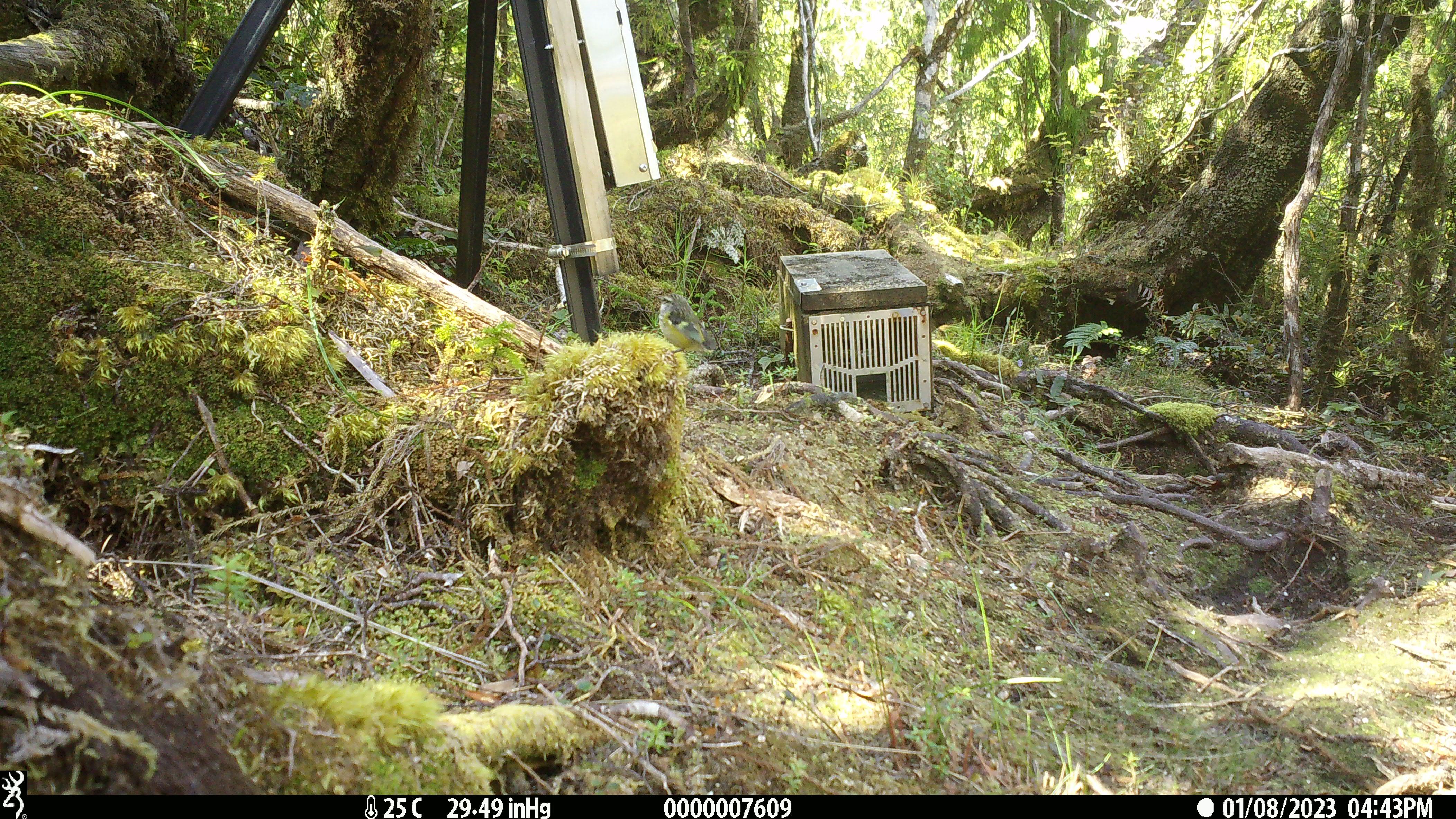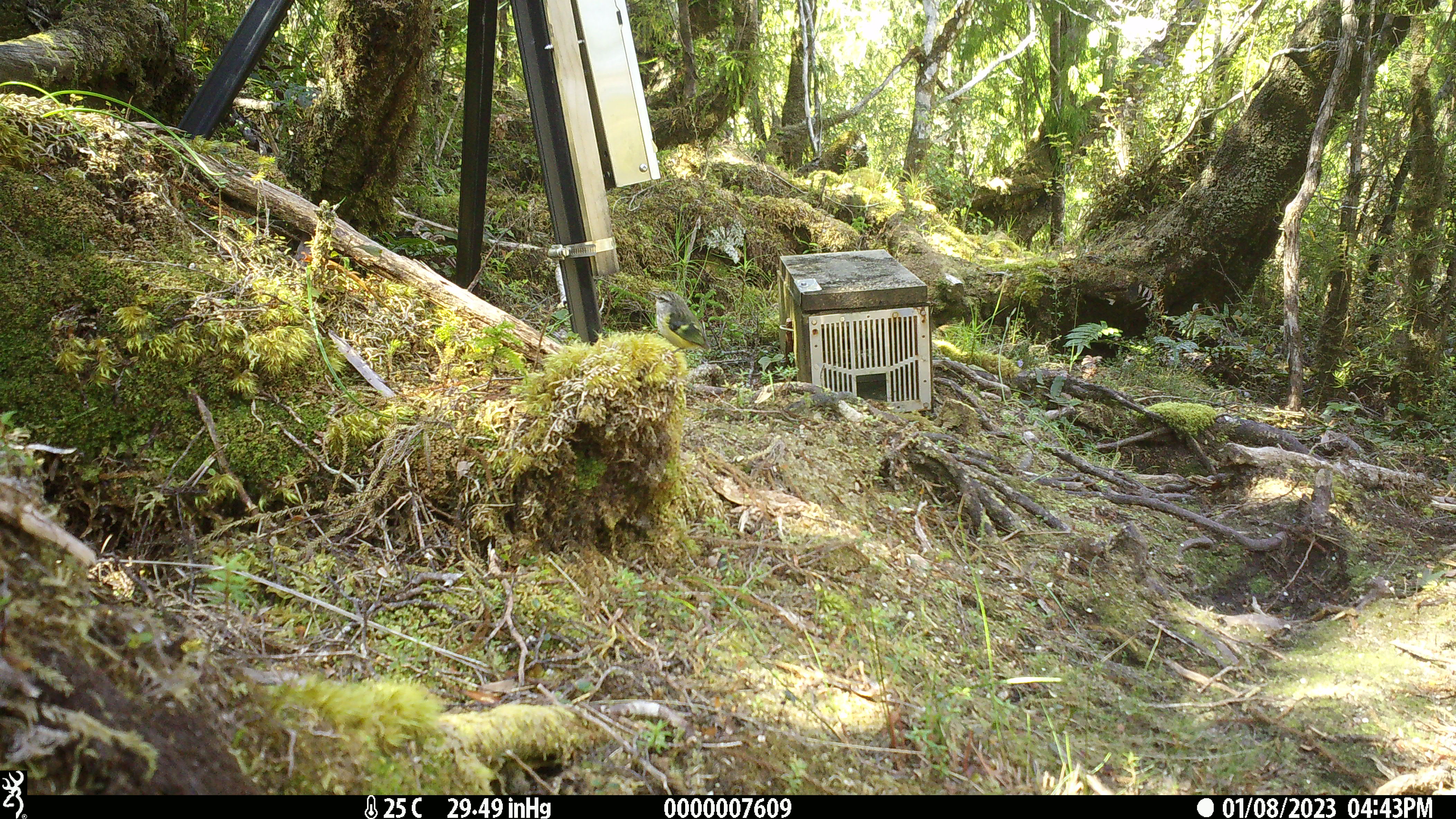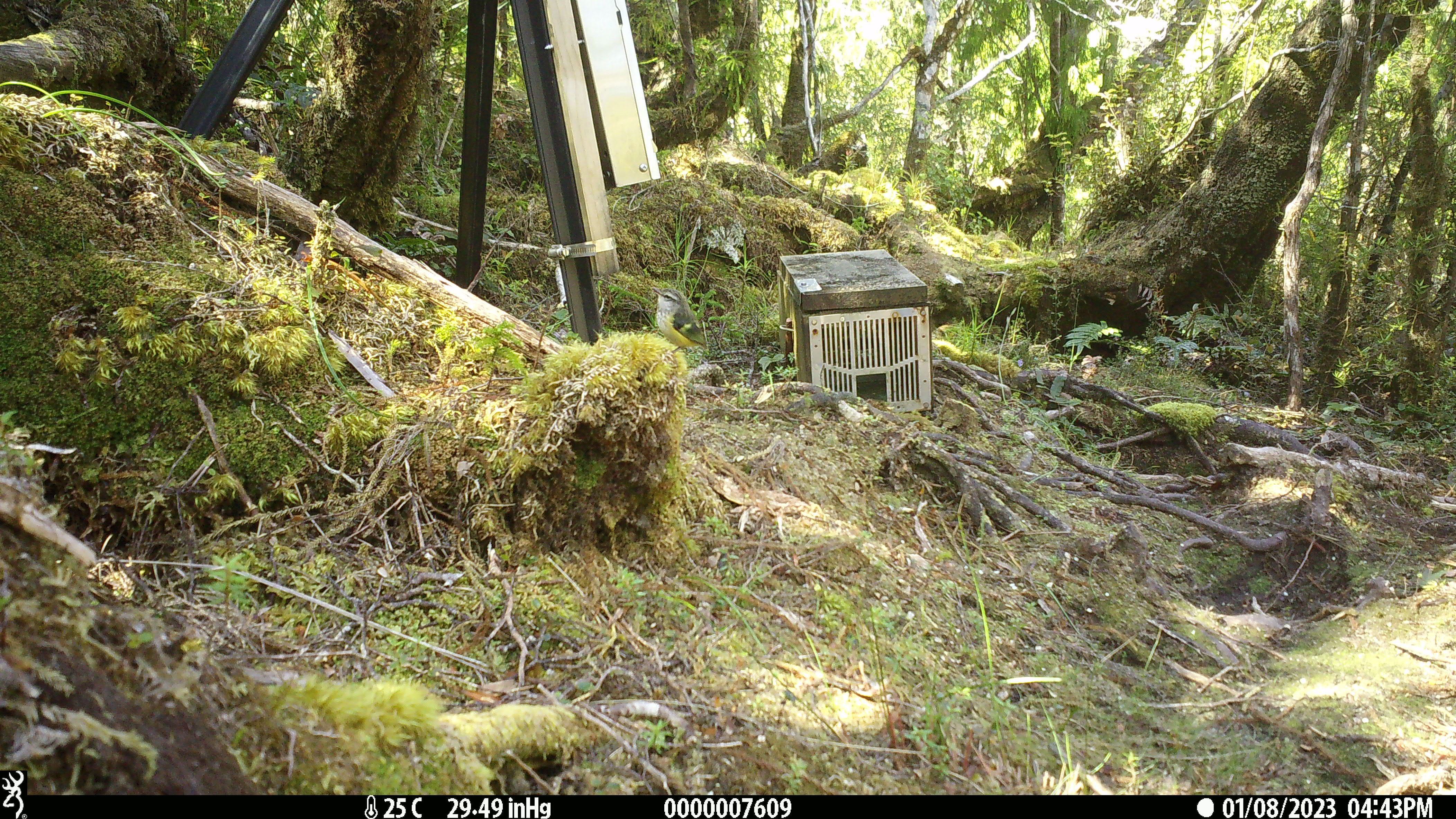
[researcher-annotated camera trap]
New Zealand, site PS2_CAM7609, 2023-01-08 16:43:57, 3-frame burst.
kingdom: Animalia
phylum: Chordata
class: Aves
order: Passeriformes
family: Acanthisittidae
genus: Acanthisitta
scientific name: Acanthisitta chloris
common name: rifleman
Rifleman (Acanthisitta chloris).